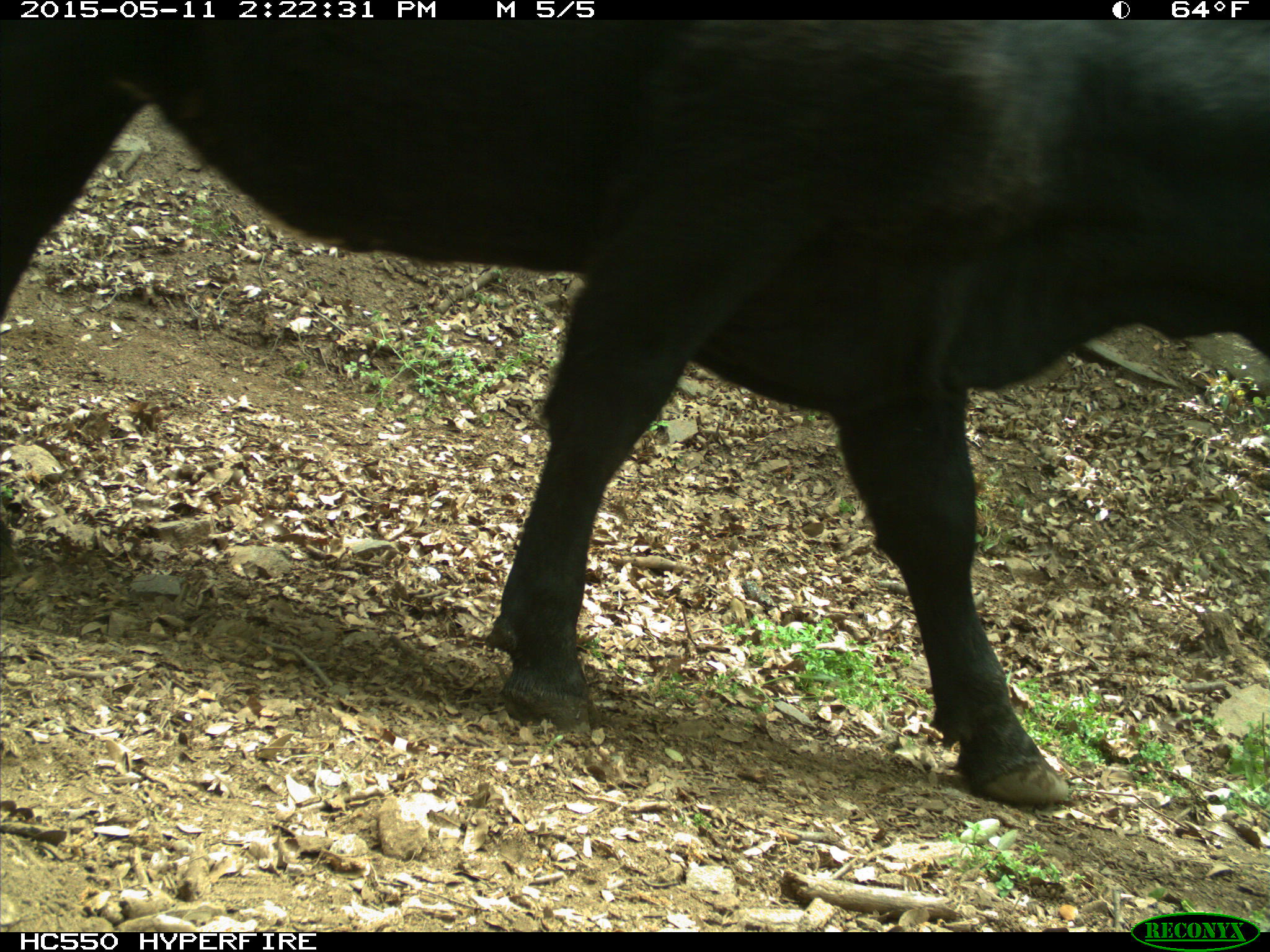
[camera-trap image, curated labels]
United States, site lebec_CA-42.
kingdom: Animalia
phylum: Chordata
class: Mammalia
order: Artiodactyla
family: Bovidae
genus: Bos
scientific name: Bos taurus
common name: domestic cow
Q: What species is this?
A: Bos taurus (domestic cow).